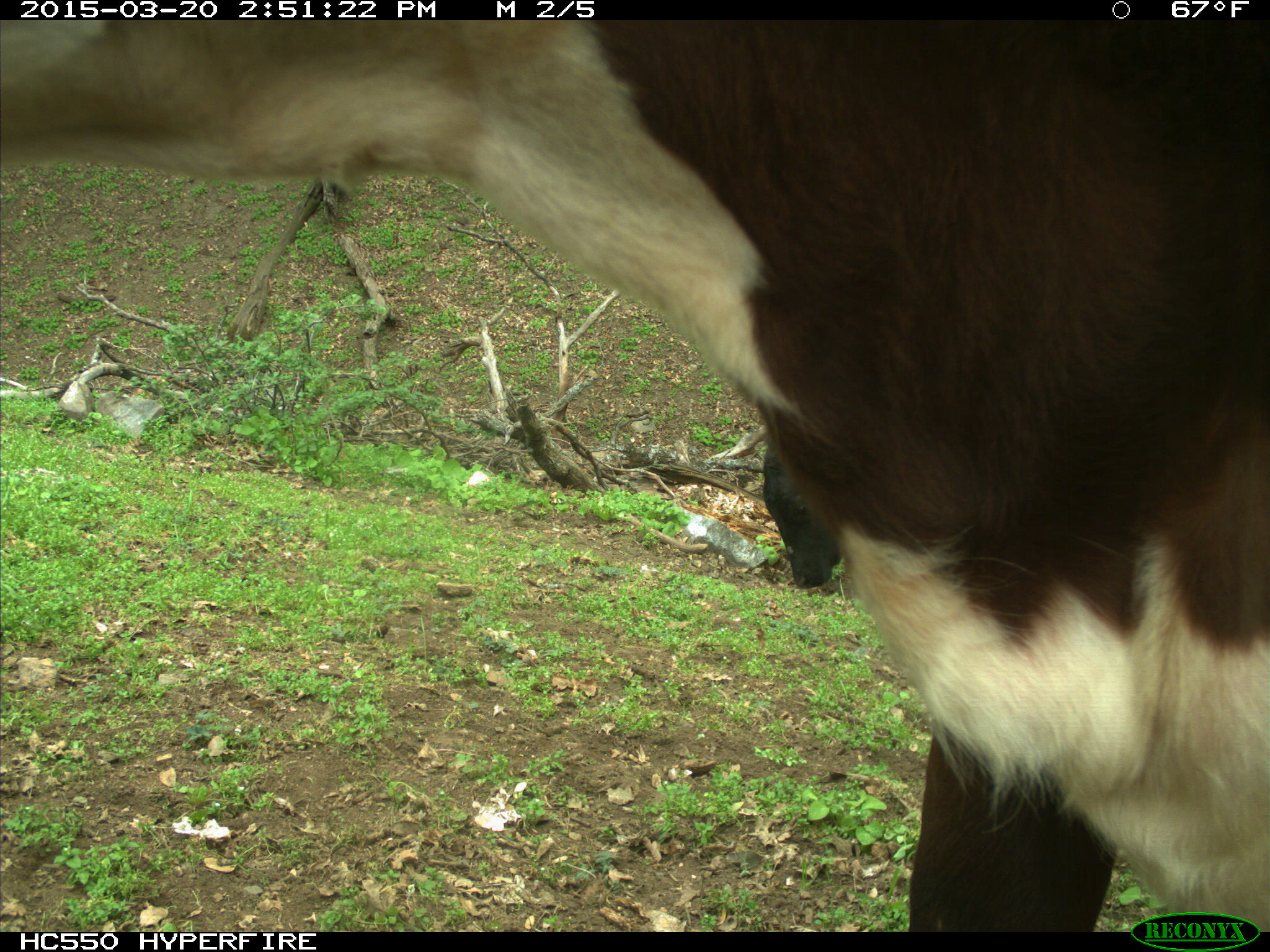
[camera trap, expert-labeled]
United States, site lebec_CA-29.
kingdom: Animalia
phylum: Chordata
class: Mammalia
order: Artiodactyla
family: Bovidae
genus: Bos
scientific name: Bos taurus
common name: domestic cow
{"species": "Bos taurus (domestic cow)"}